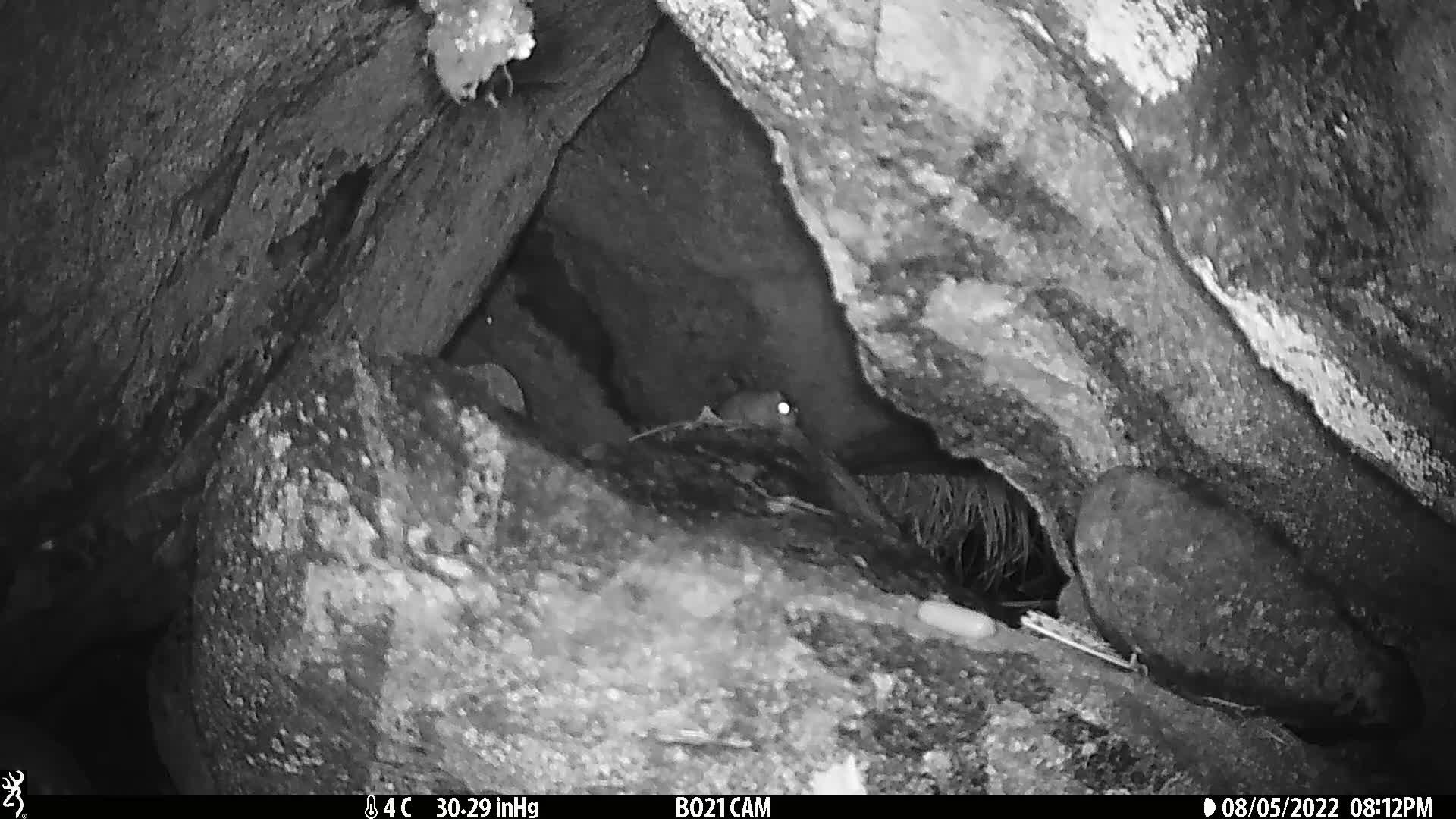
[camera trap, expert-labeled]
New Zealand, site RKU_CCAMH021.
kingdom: Animalia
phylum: Chordata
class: Mammalia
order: Rodentia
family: Muridae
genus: Rattus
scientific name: Rattus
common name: rat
Rat (Rattus).